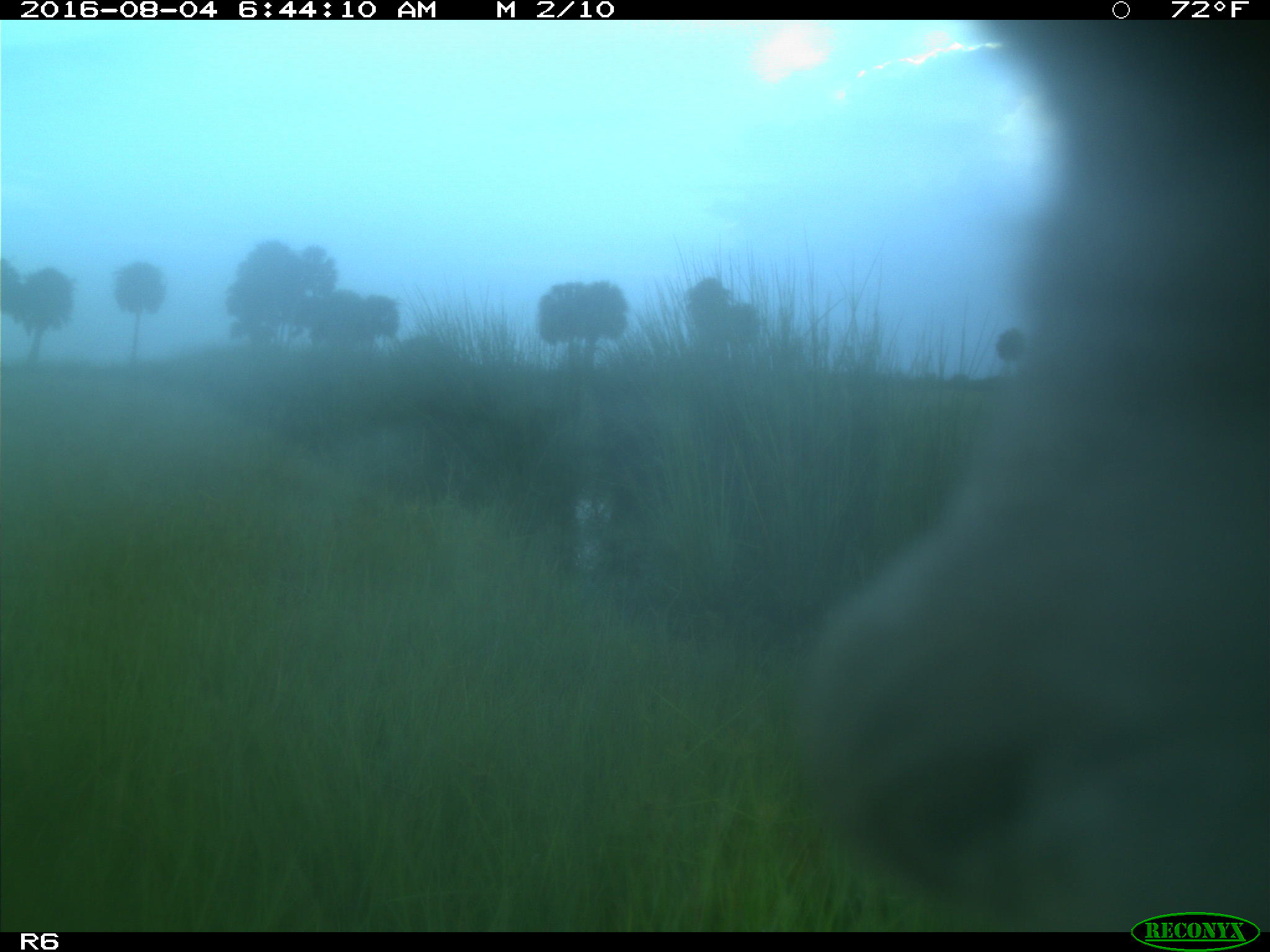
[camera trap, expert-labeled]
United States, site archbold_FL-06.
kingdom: Animalia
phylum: Chordata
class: Mammalia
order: Artiodactyla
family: Bovidae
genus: Bos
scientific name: Bos taurus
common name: domestic cow